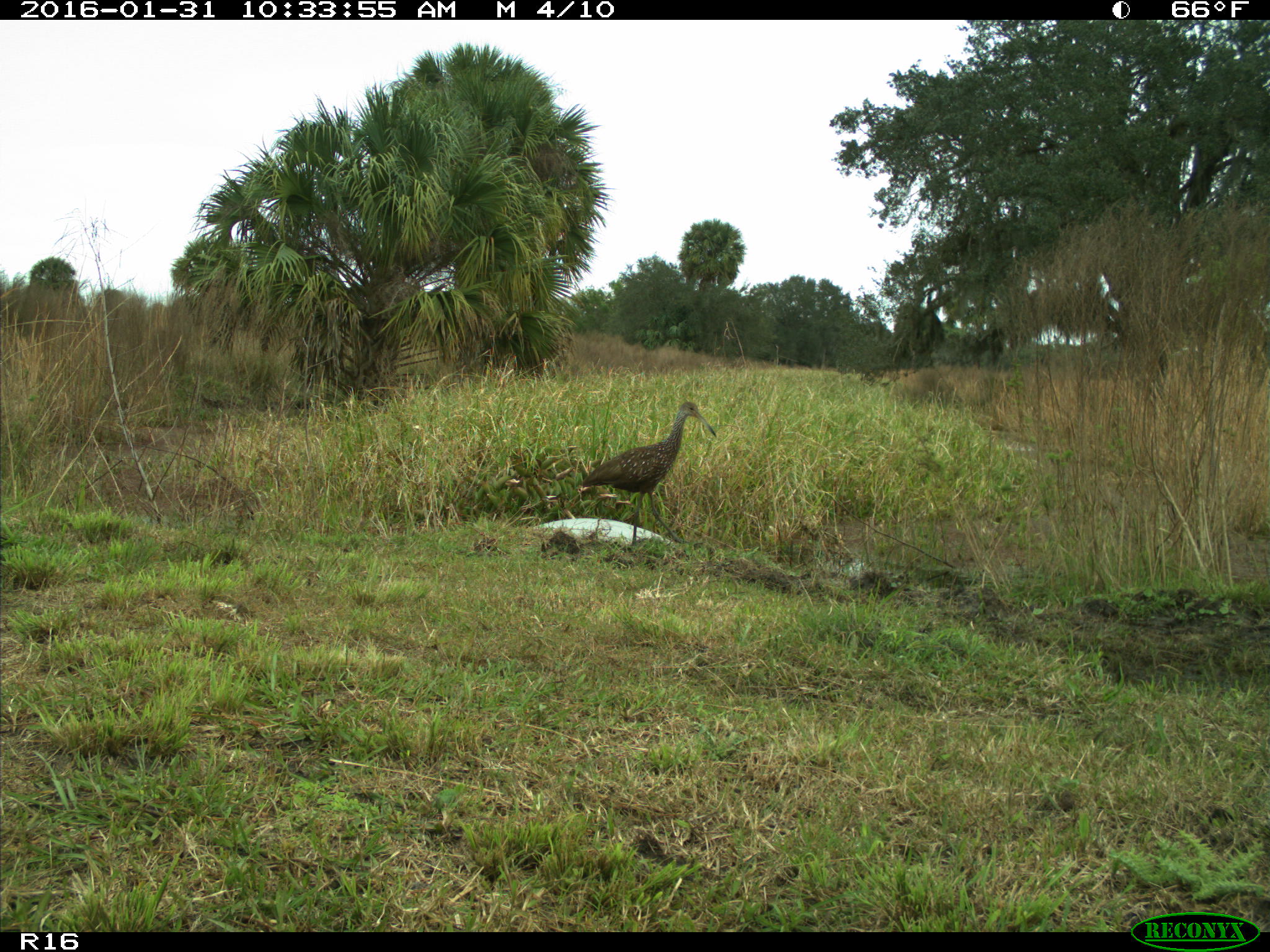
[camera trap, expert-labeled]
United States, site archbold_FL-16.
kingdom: Animalia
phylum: Chordata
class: Aves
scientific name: Aves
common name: birds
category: unidentified bird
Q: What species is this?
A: Unidentified bird (birds) (Aves).